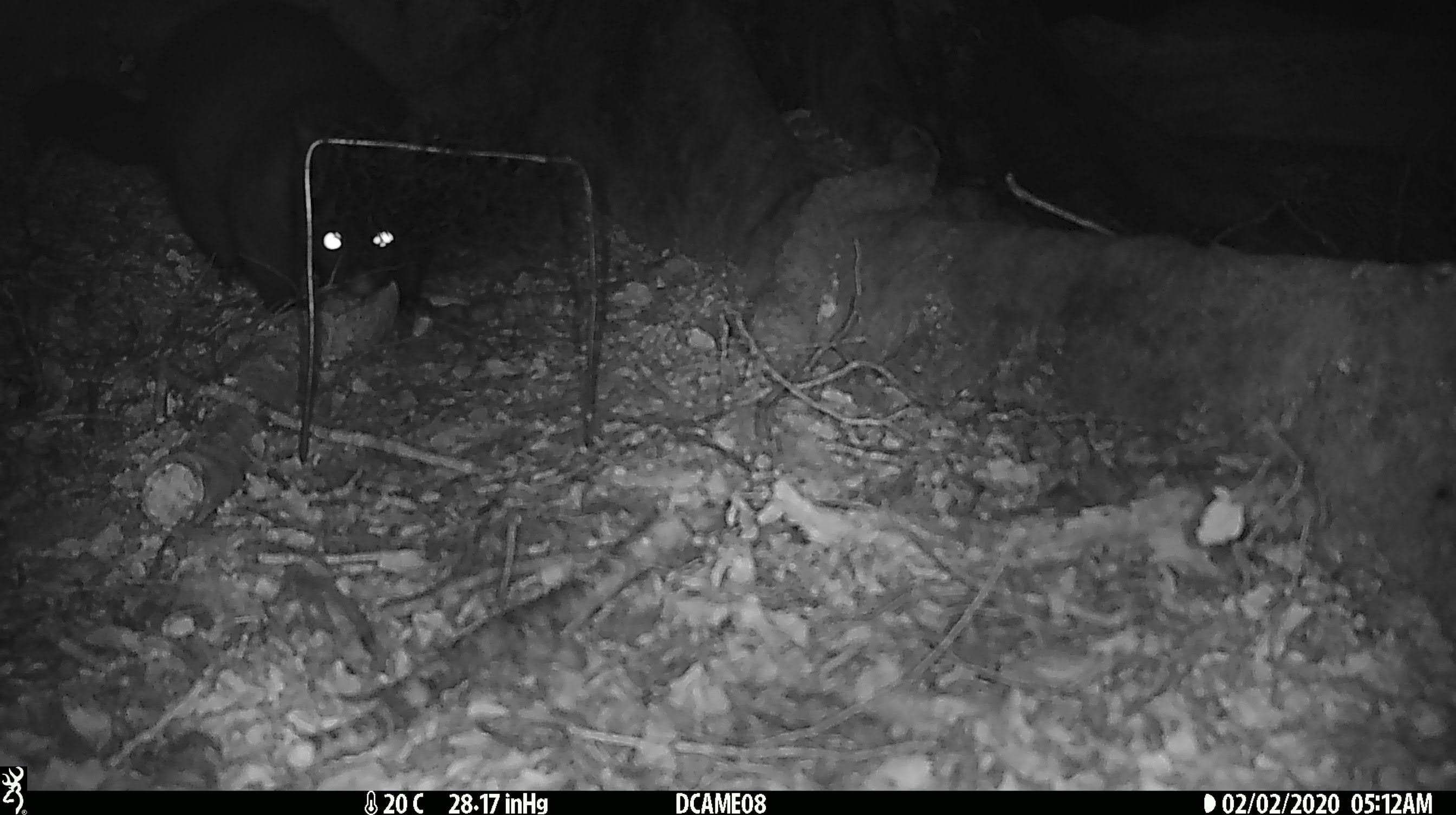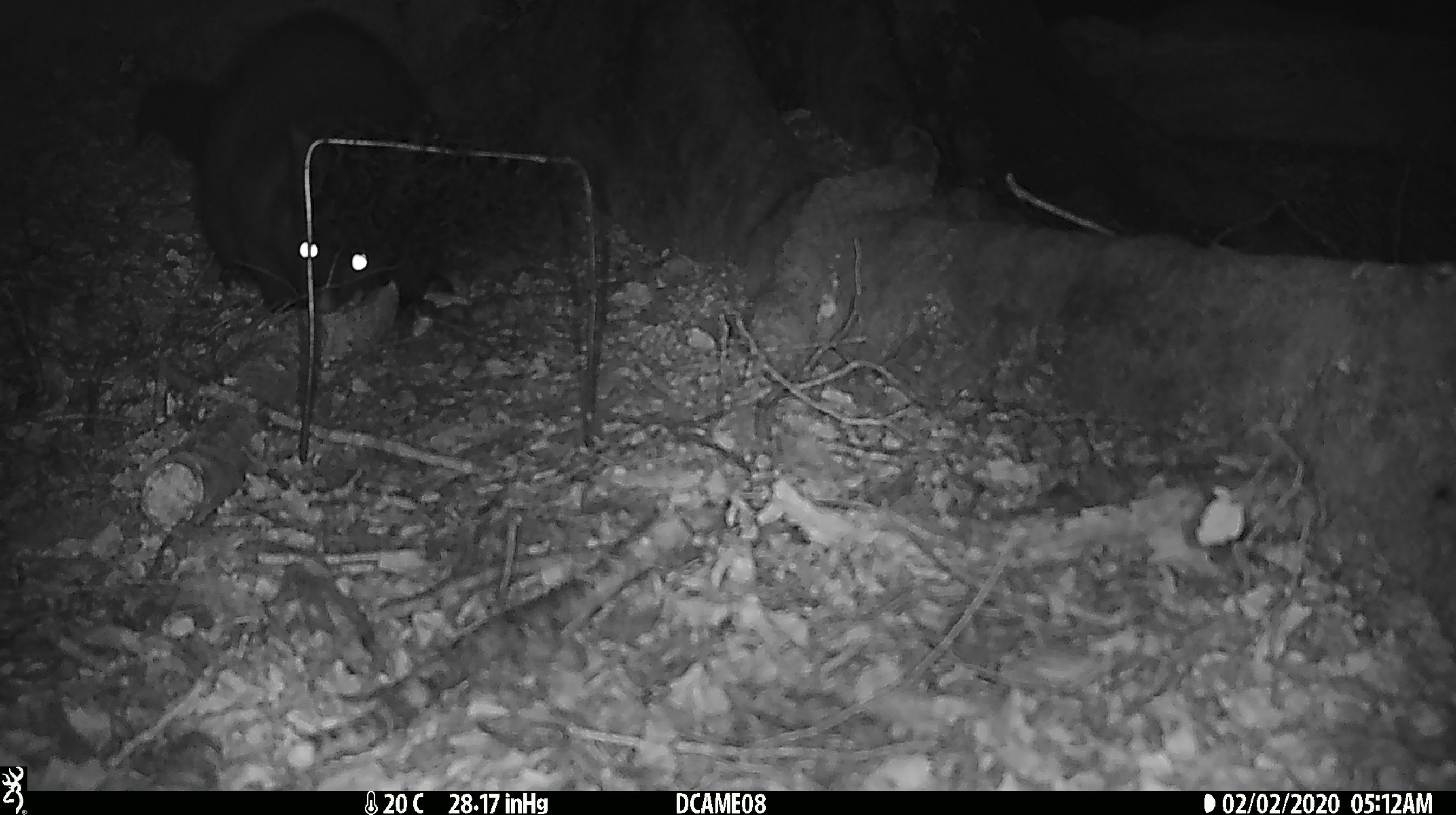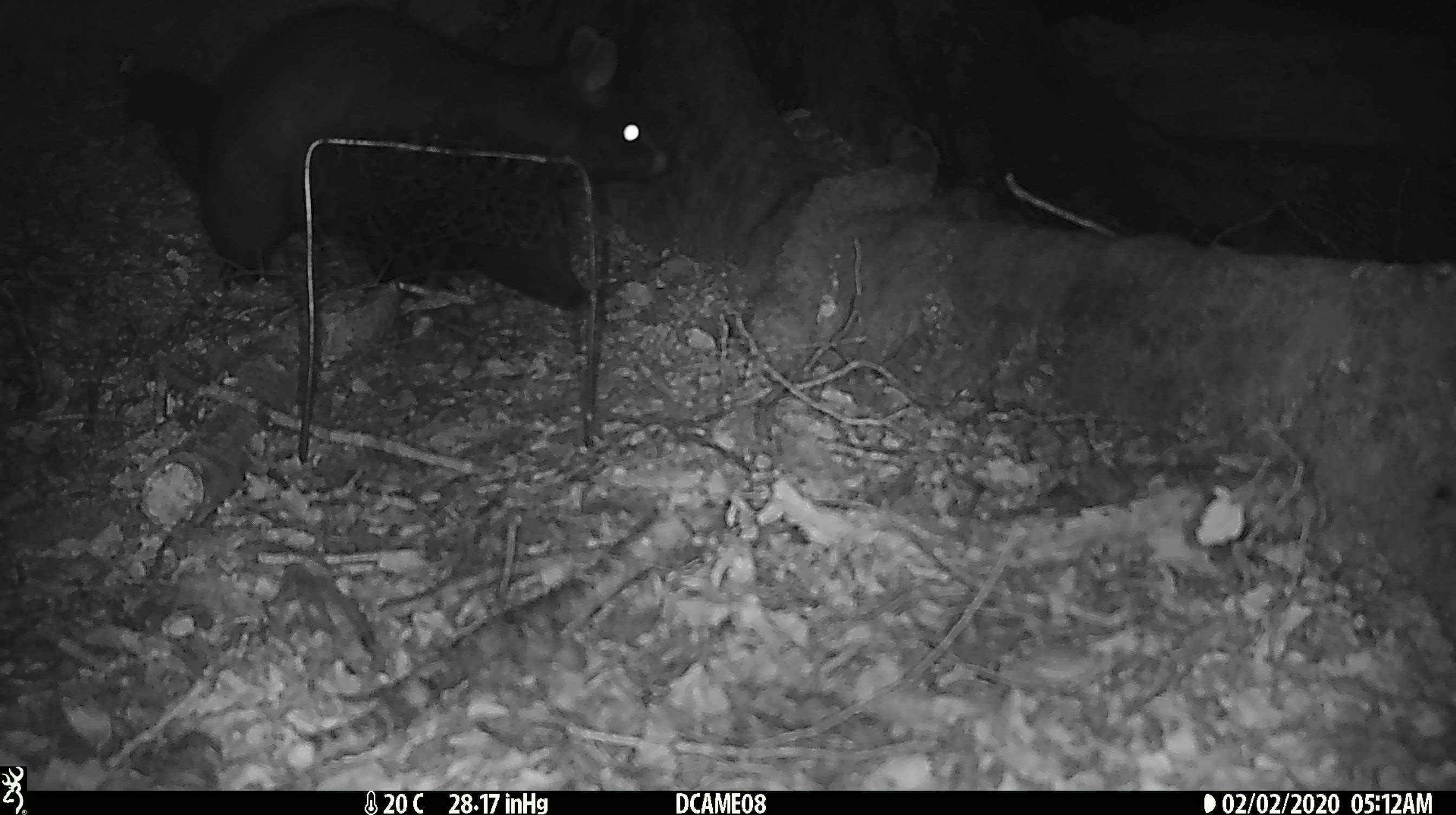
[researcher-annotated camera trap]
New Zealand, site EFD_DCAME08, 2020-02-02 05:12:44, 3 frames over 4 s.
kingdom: Animalia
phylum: Chordata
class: Mammalia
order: Diprotodontia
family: Phalangeridae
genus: Trichosurus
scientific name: Trichosurus vulpecula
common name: common brushtail possum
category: possum